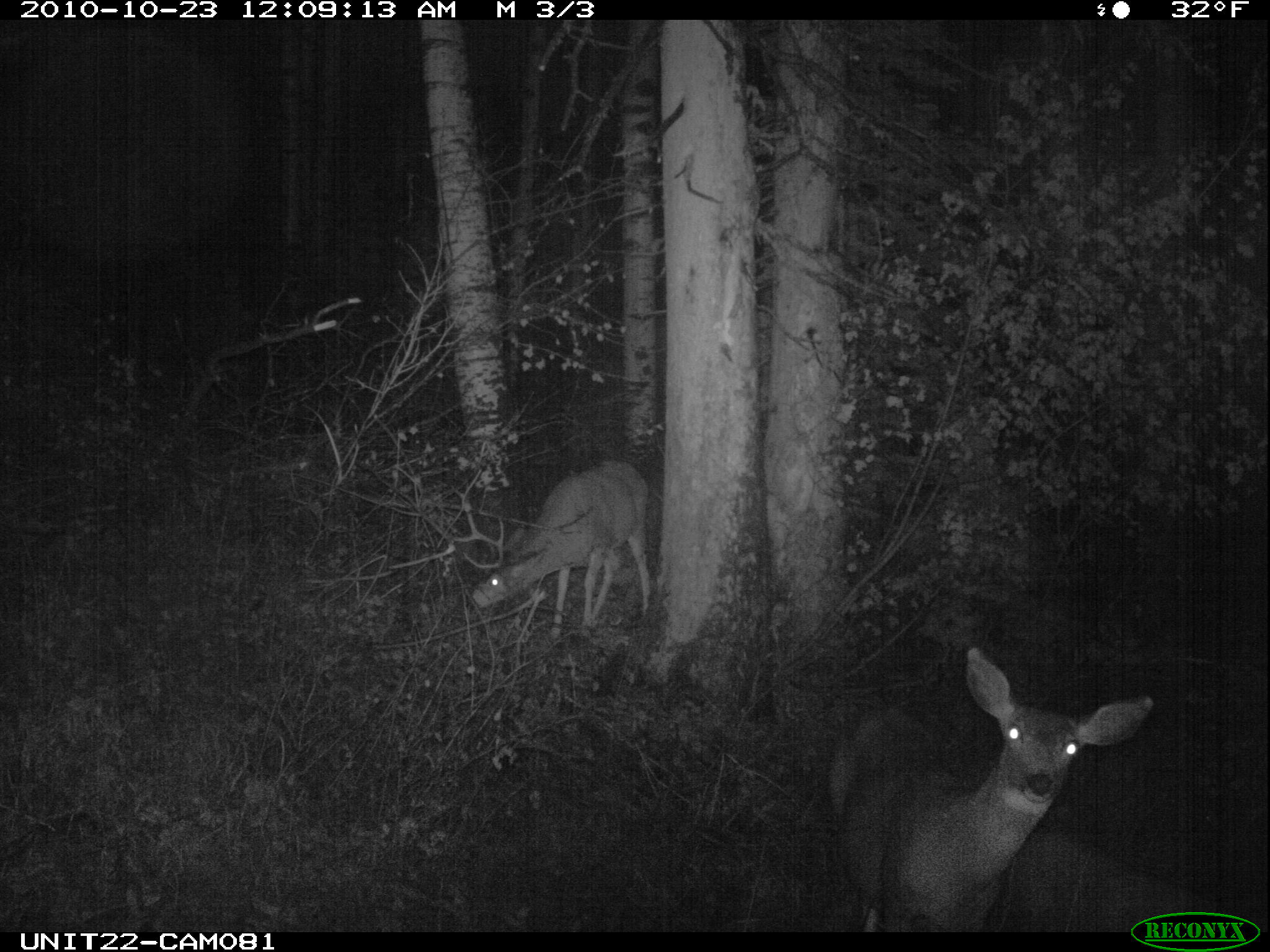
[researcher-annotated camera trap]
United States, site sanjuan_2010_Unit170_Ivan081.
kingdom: Animalia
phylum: Chordata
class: Mammalia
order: Artiodactyla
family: Cervidae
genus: Odocoileus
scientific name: Odocoileus hemionus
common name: mule deer